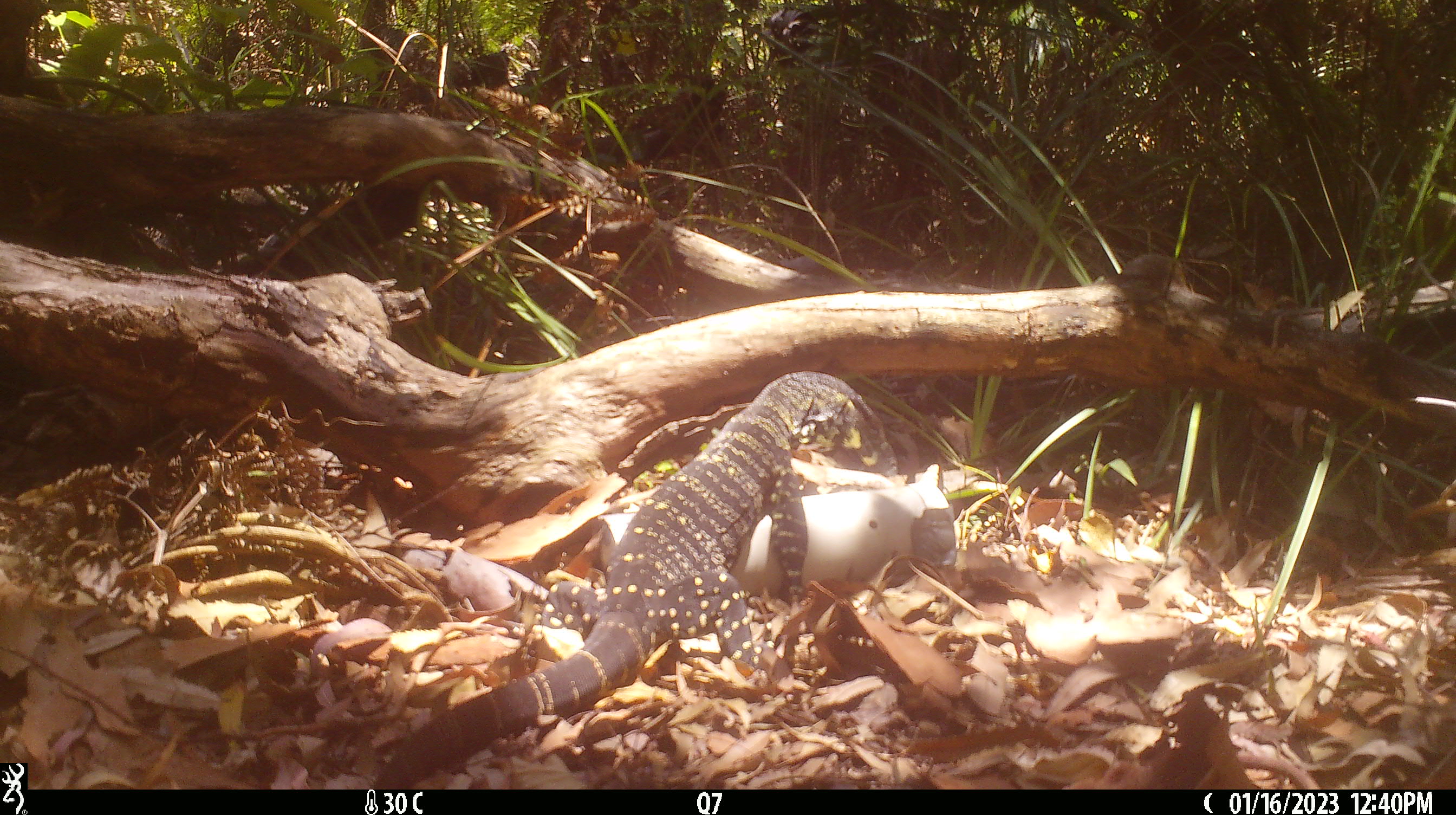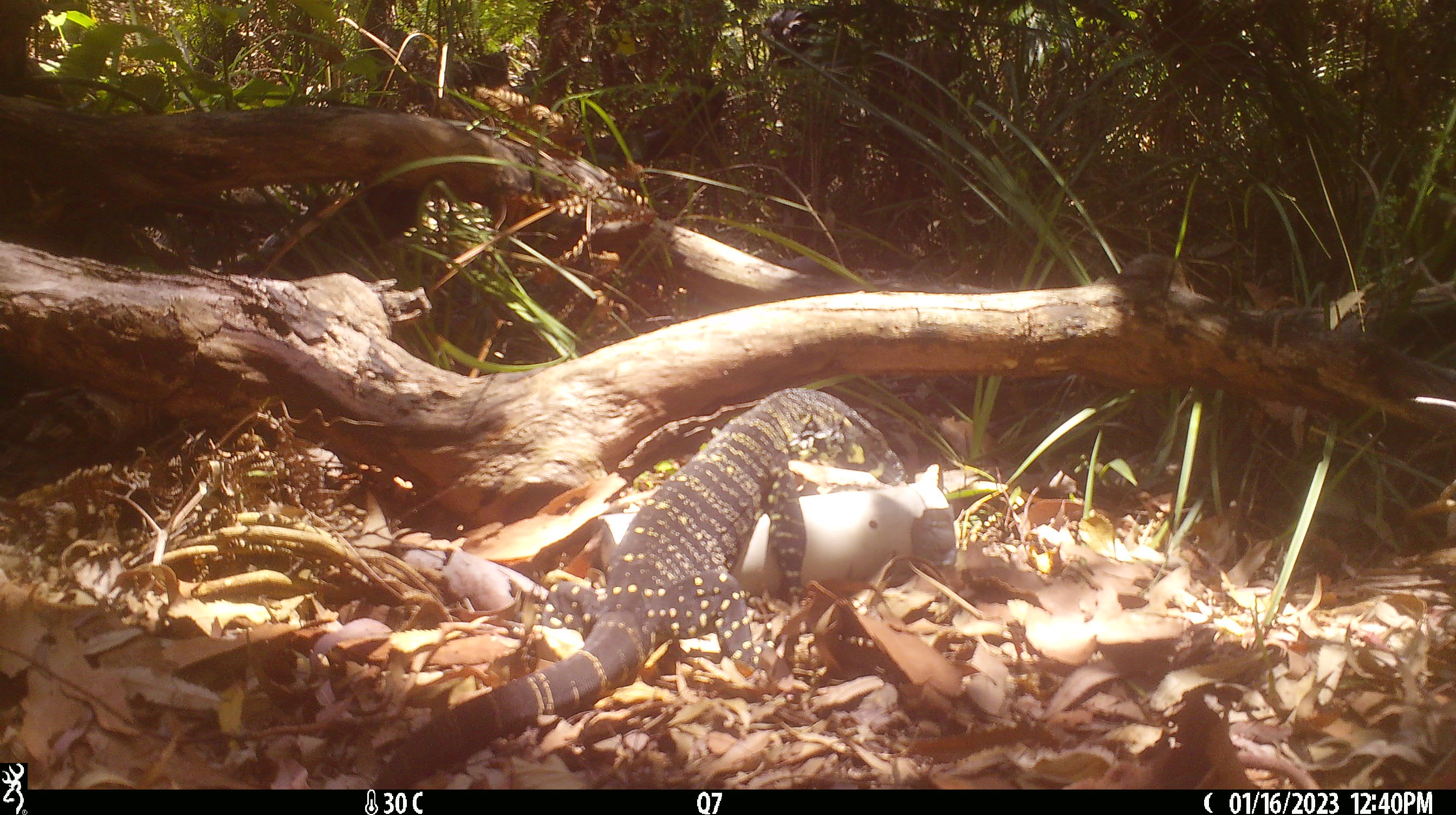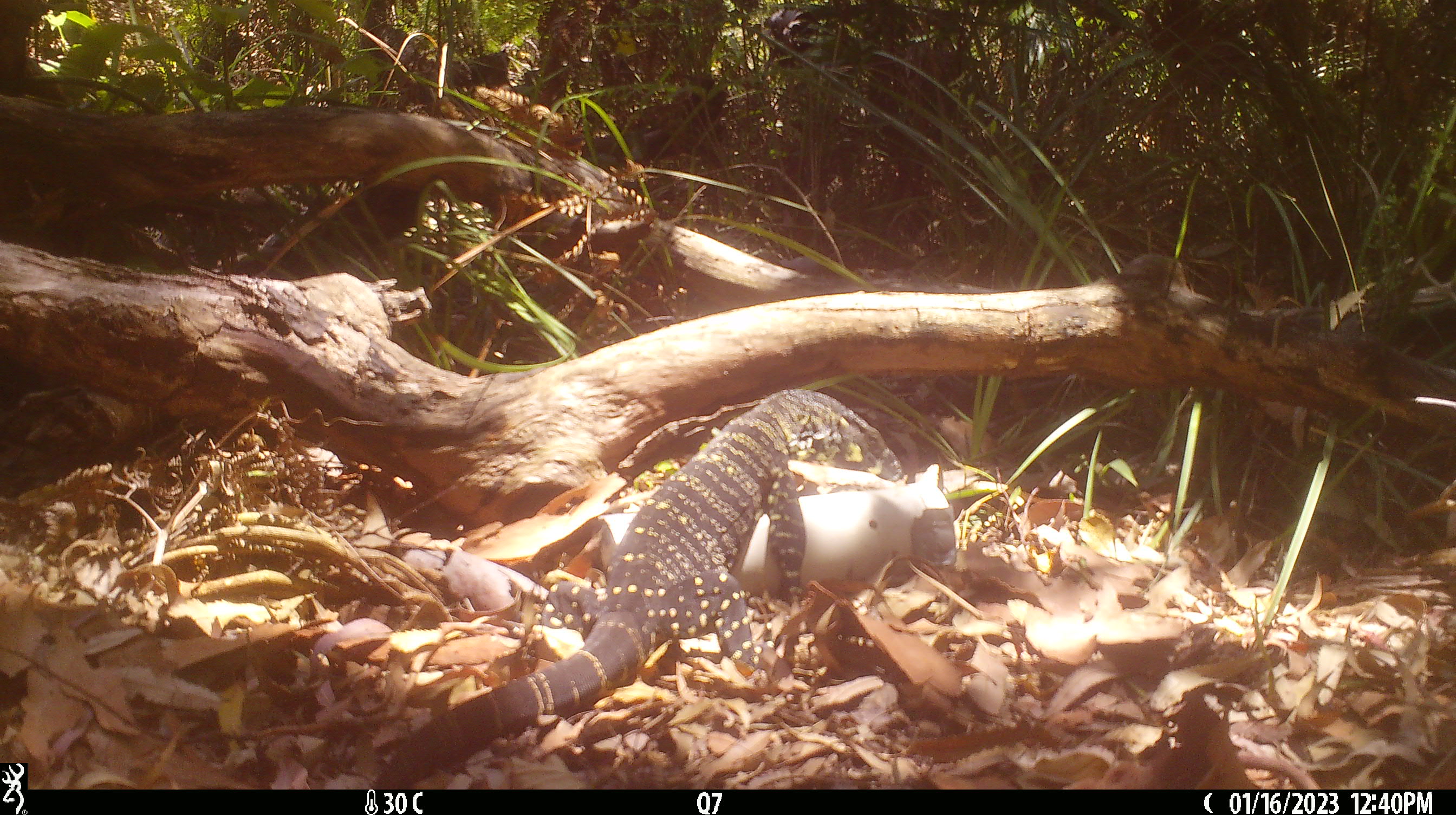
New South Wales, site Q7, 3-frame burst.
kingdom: Animalia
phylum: Chordata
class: Reptilia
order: Squamata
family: Varanidae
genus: Varanus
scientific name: Varanus varius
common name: lace monitor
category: goanna